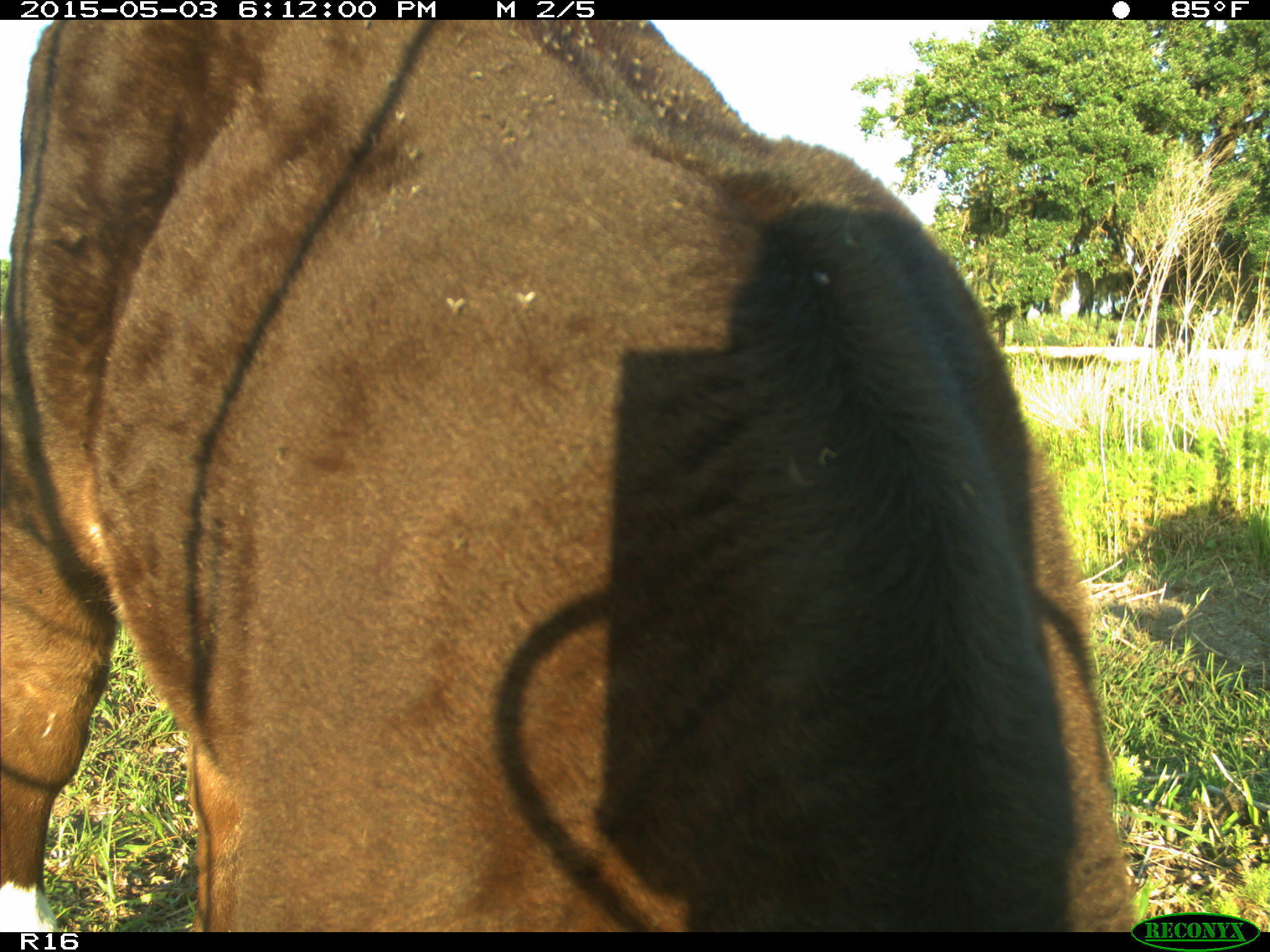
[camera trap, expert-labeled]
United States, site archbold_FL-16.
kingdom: Animalia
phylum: Chordata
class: Mammalia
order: Artiodactyla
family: Bovidae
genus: Bos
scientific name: Bos taurus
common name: domestic cow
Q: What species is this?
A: Bos taurus (domestic cow).